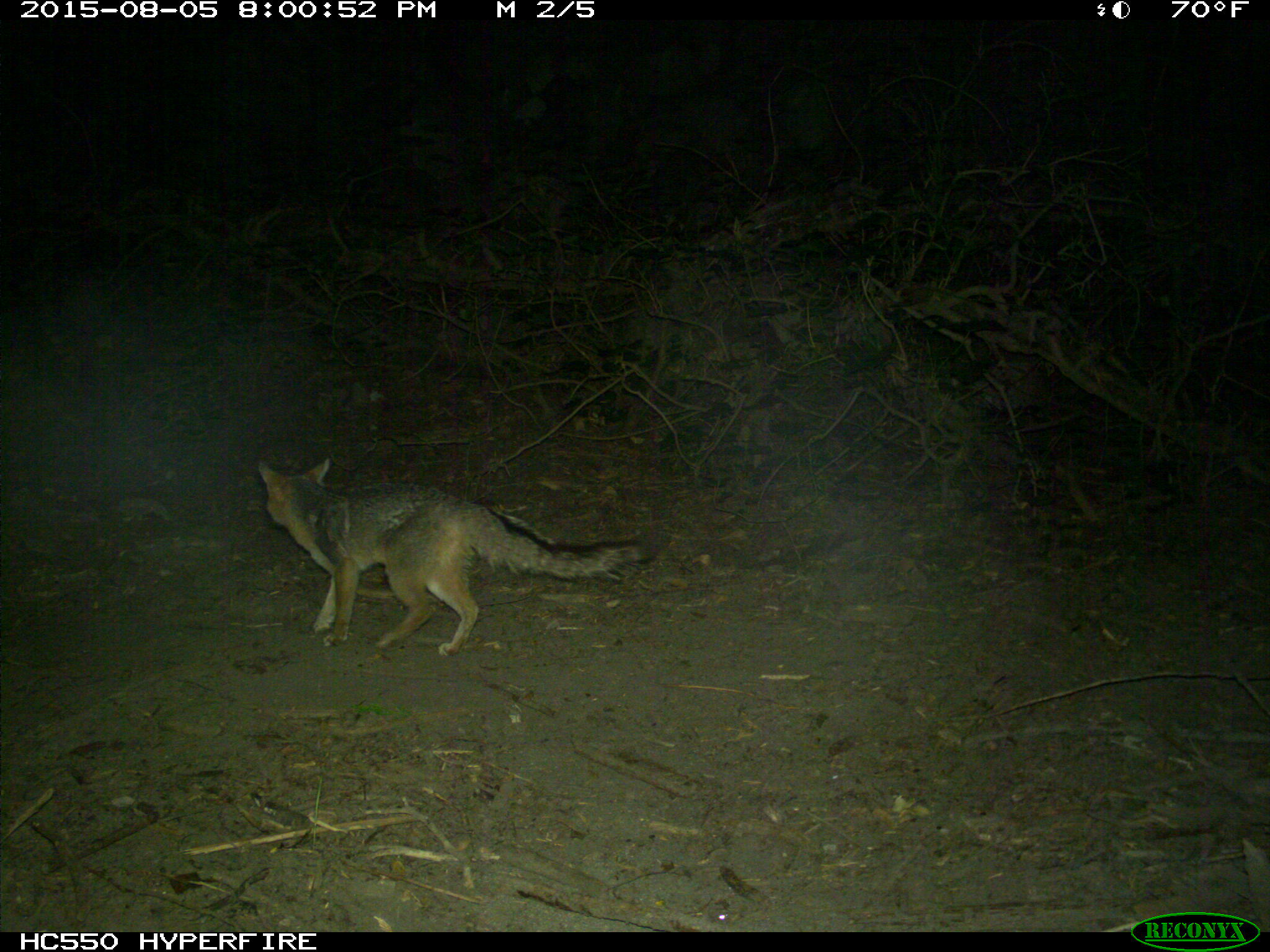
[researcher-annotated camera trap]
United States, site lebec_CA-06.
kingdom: Animalia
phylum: Chordata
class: Mammalia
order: Carnivora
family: Canidae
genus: Urocyon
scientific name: Urocyon cinereoargenteus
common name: gray fox